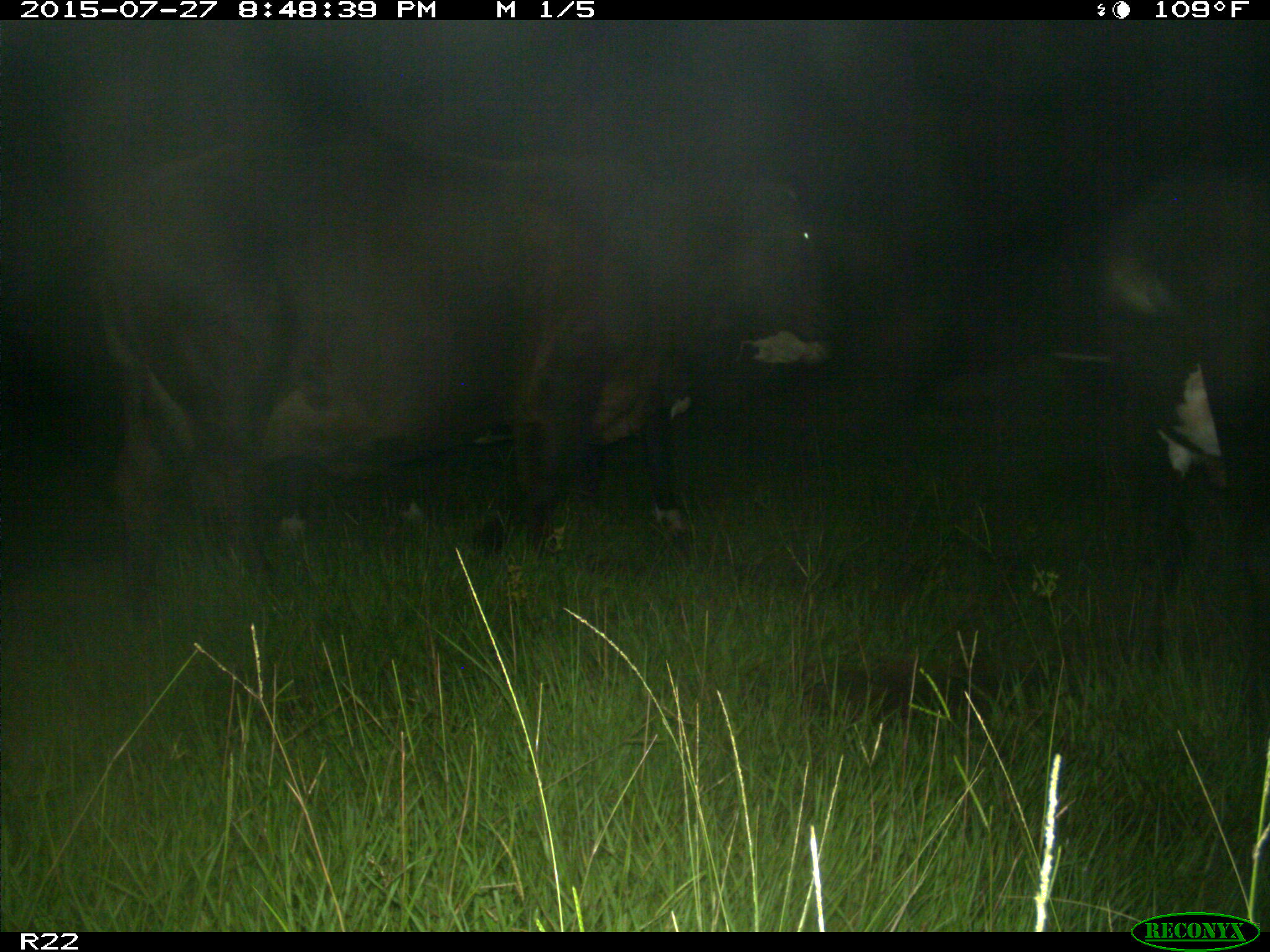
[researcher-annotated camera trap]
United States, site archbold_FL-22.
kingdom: Animalia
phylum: Chordata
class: Mammalia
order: Artiodactyla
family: Bovidae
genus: Bos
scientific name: Bos taurus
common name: domestic cow